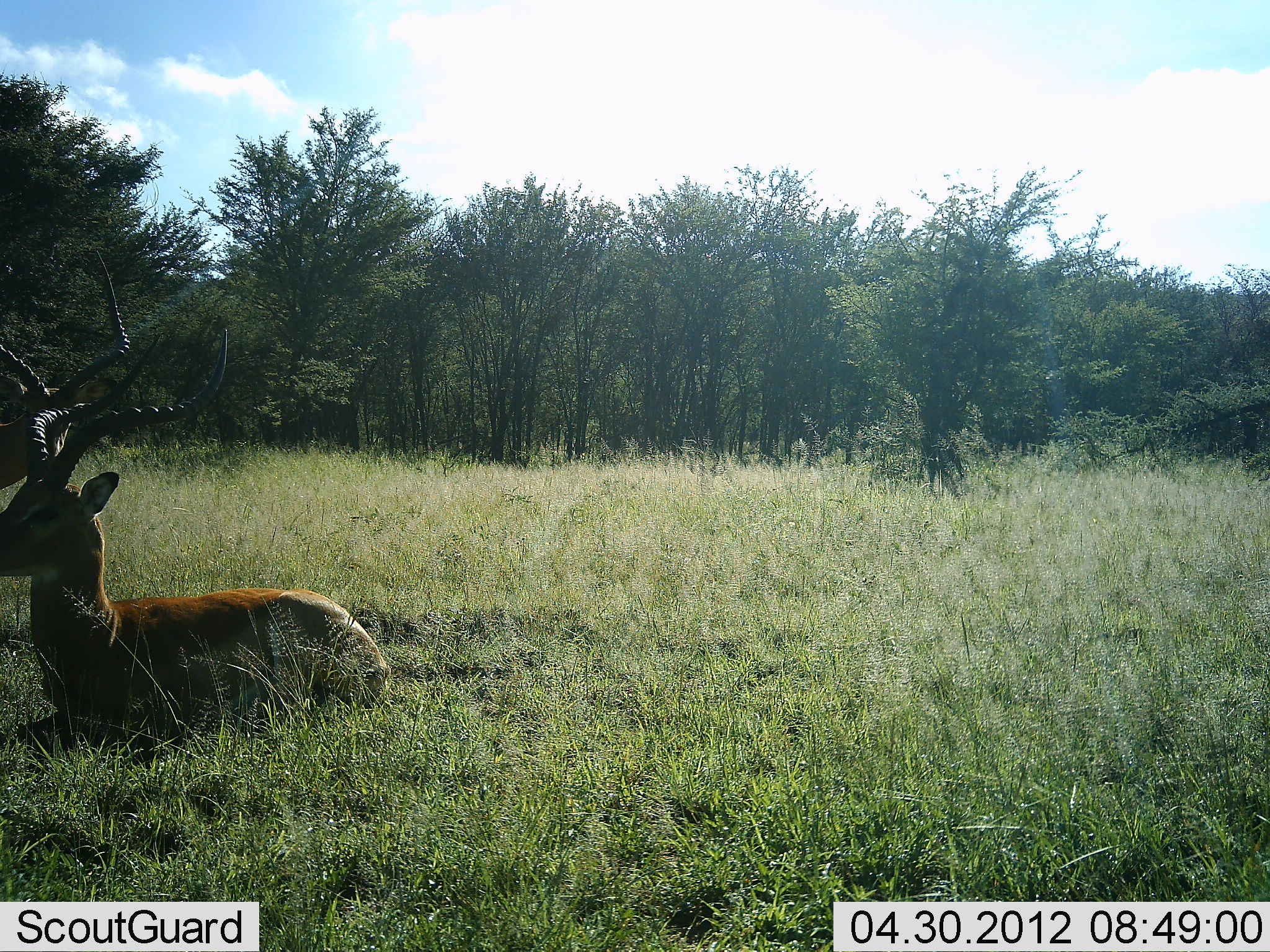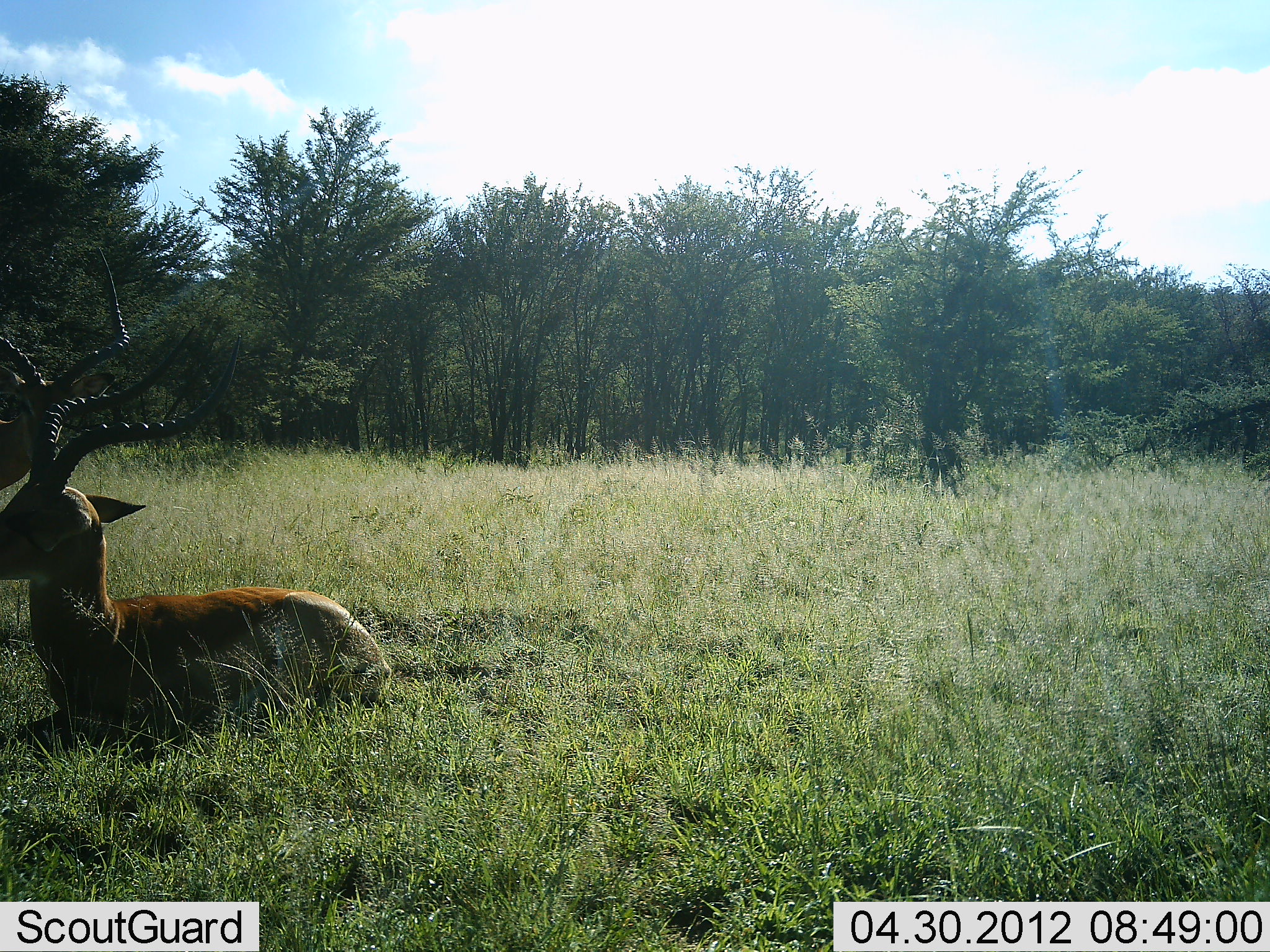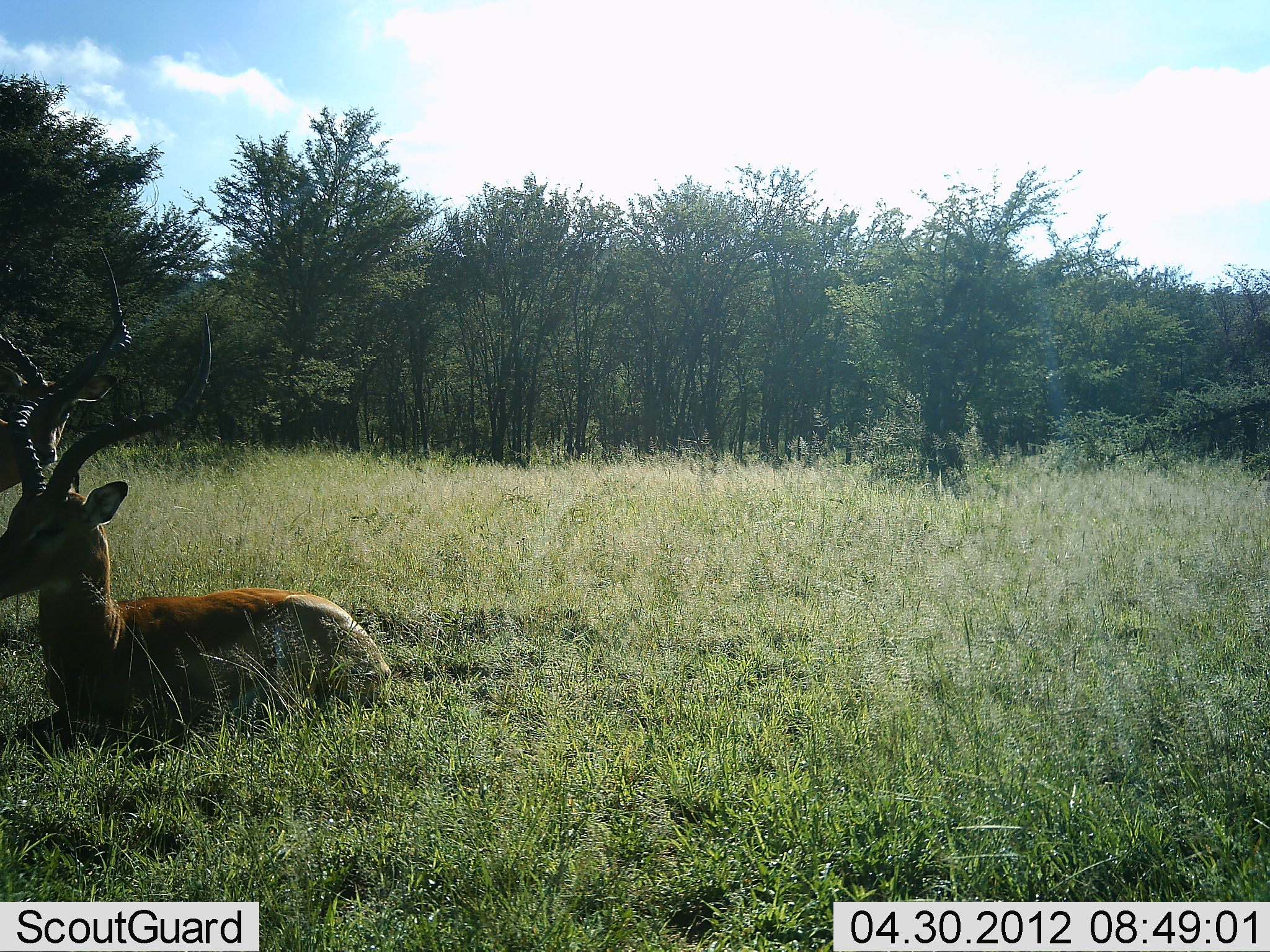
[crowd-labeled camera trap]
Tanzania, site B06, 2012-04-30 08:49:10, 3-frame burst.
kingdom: Animalia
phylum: Chordata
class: Mammalia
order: Artiodactyla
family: Bovidae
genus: Aepyceros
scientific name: Aepyceros melampus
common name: impala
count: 2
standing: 41%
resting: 100%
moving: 0%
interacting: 0%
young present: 0%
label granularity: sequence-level